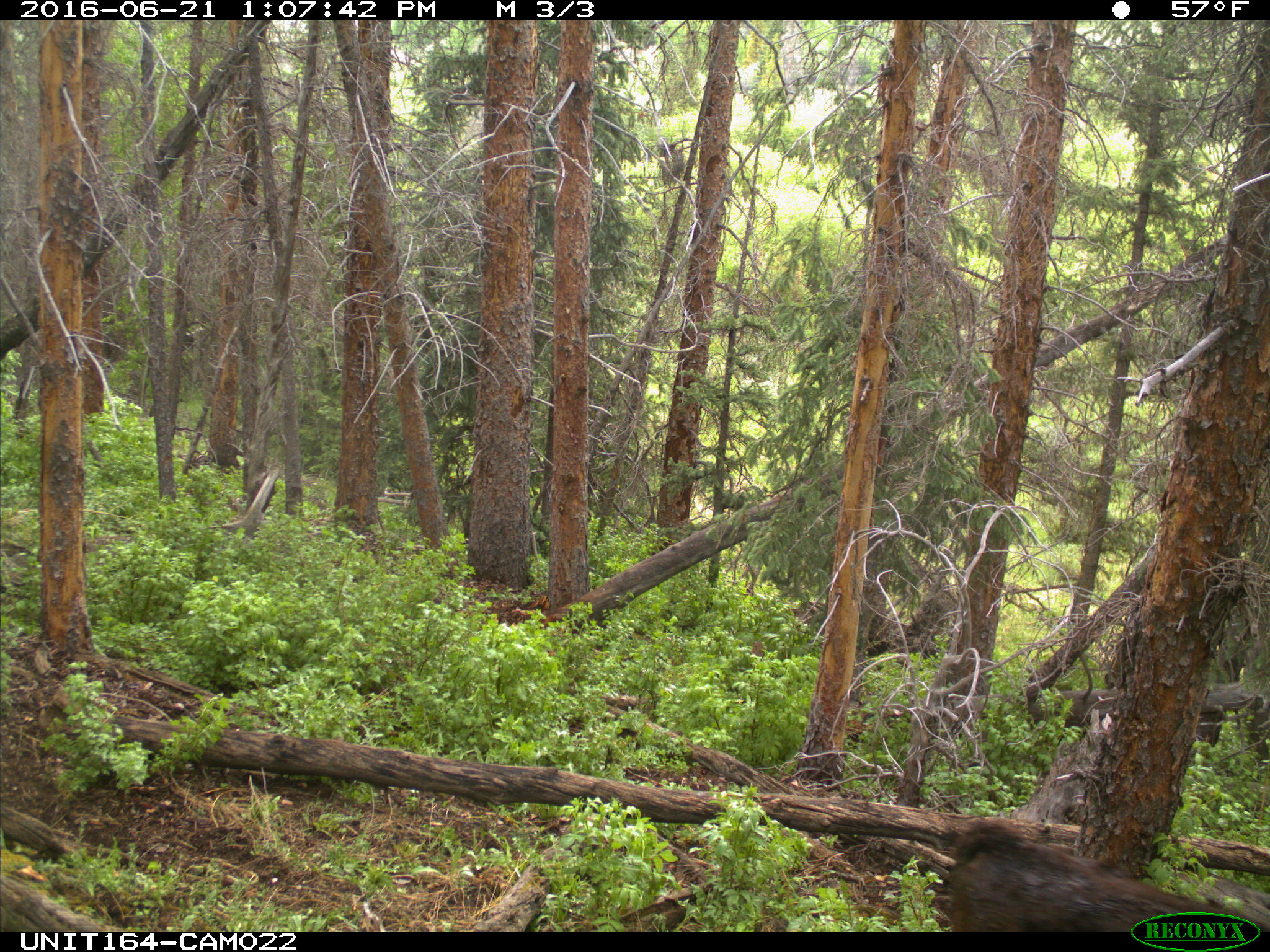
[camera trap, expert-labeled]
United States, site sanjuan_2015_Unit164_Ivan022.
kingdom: Animalia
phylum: Chordata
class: Mammalia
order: Artiodactyla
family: Bovidae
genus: Bos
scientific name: Bos taurus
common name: domestic cow